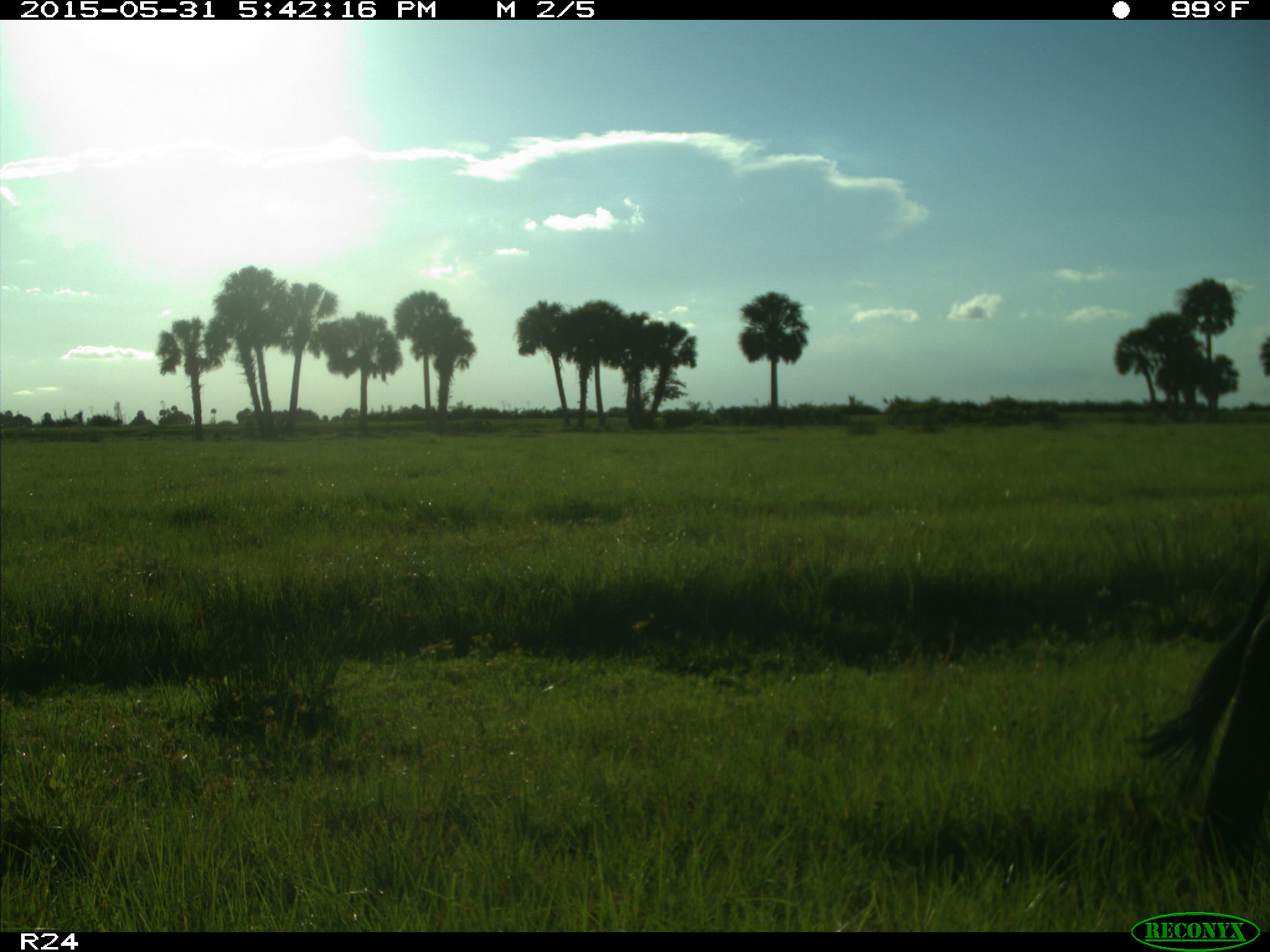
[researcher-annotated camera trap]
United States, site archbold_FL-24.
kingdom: Animalia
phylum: Chordata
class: Mammalia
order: Artiodactyla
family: Bovidae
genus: Bos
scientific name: Bos taurus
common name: domestic cow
Bos taurus (domestic cow).